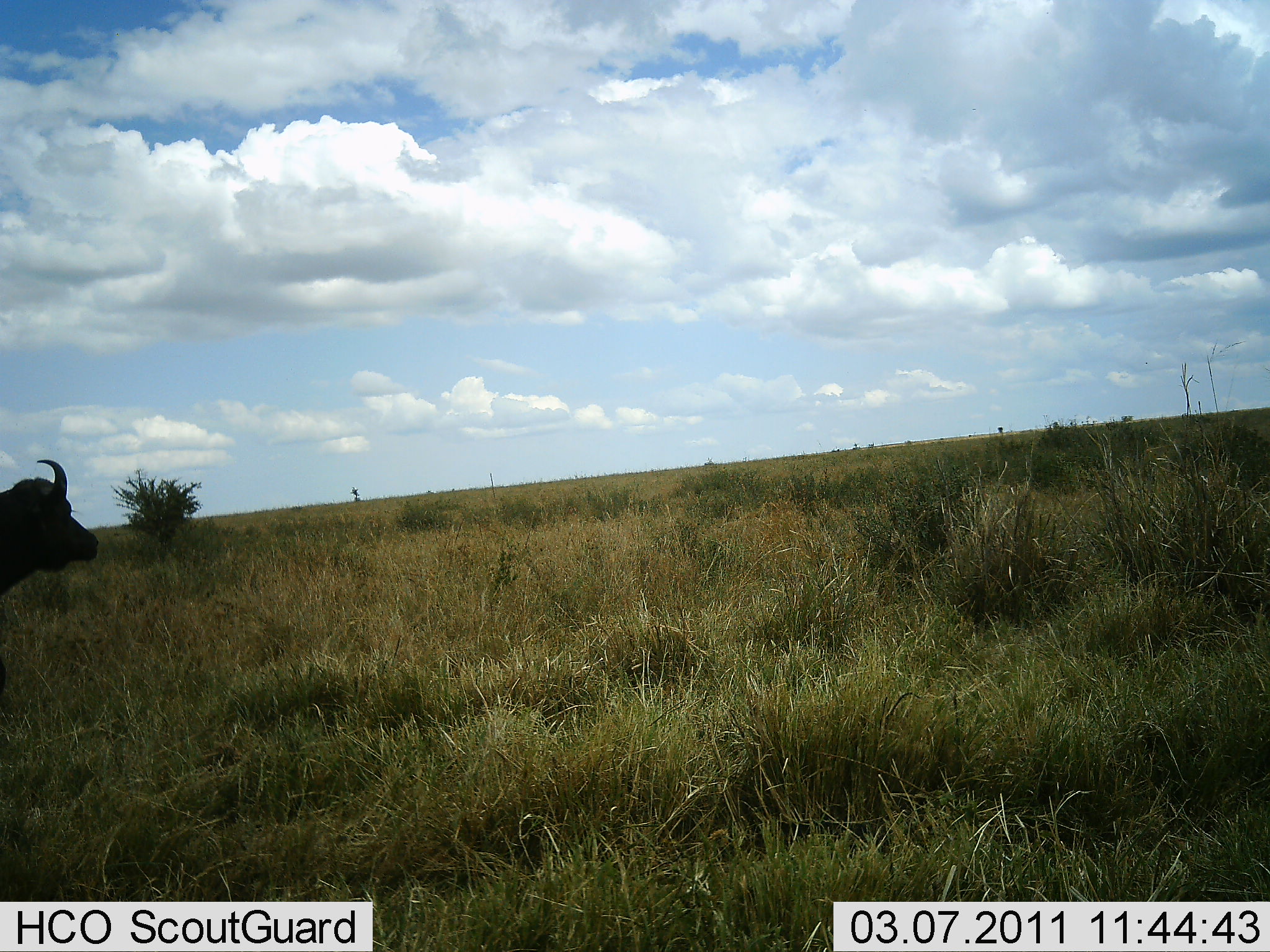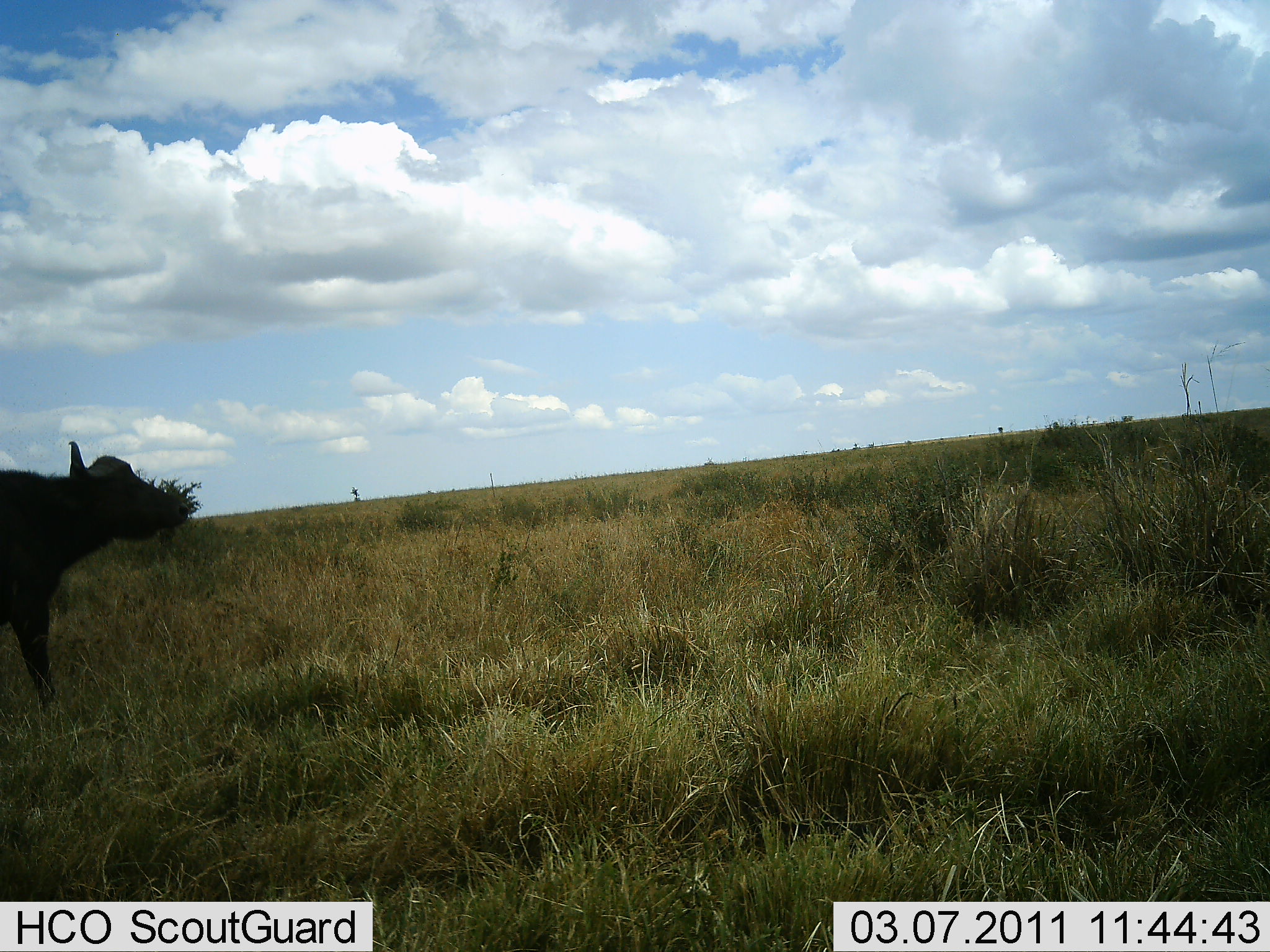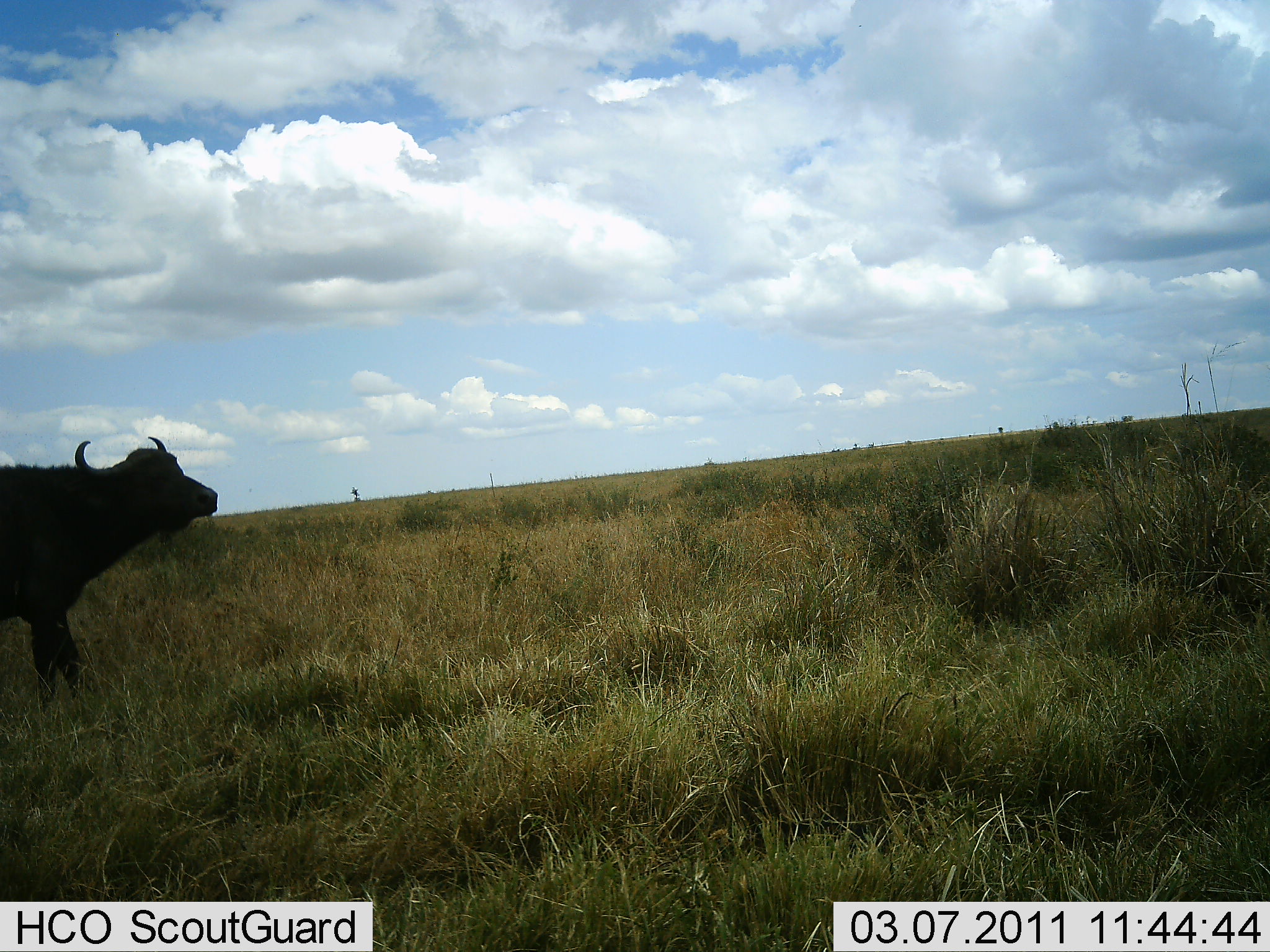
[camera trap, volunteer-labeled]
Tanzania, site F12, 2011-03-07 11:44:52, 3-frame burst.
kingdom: Animalia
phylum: Chordata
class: Mammalia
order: Artiodactyla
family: Bovidae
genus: Syncerus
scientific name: Syncerus caffer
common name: cape buffalo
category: buffalo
Buffalo (cape buffalo) (Syncerus caffer), count 1. Behavior (volunteer vote fractions): standing 33%, resting 0%, moving 67%, interacting 0%. Young present (vote fraction): 0%. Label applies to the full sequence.